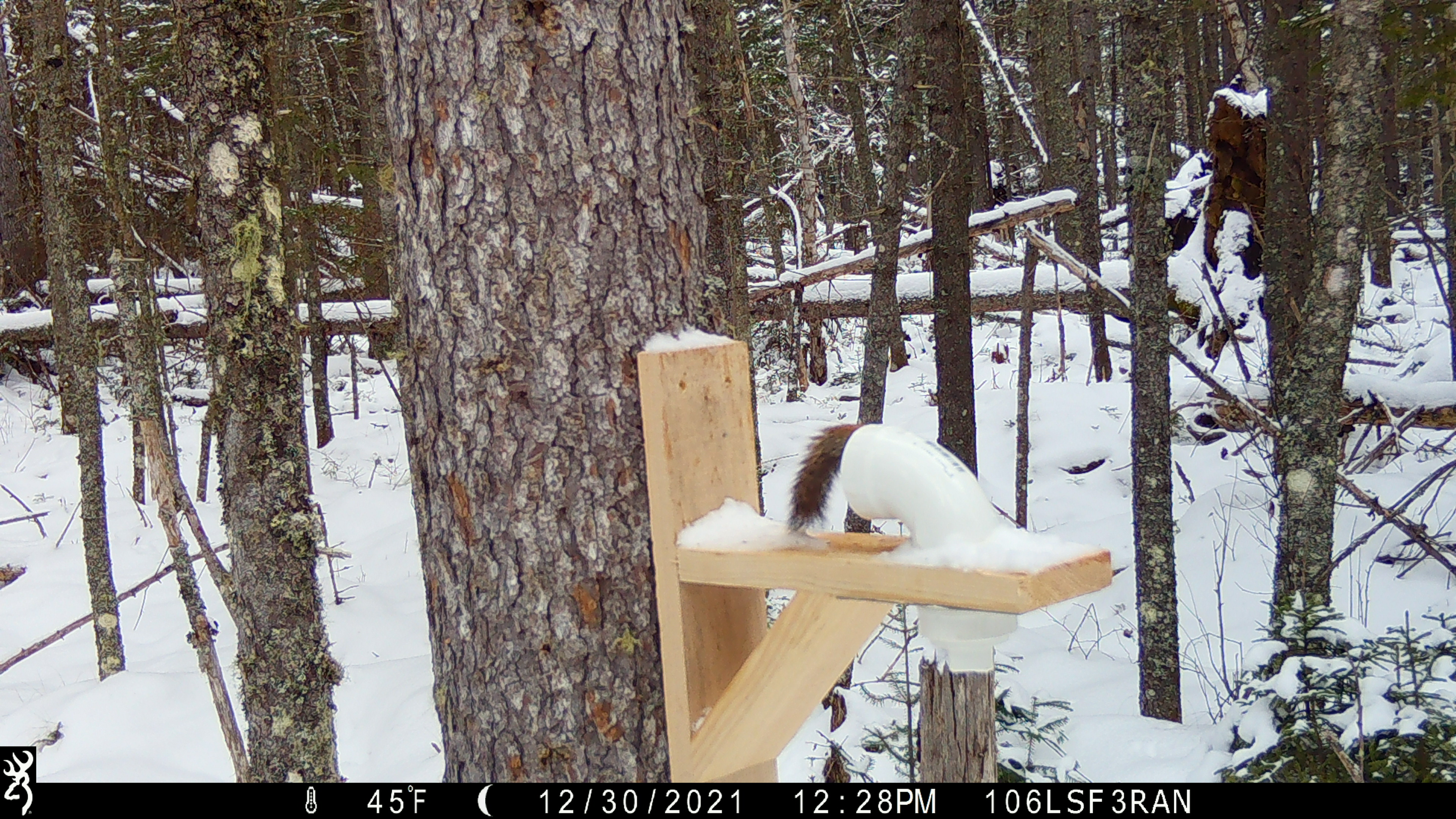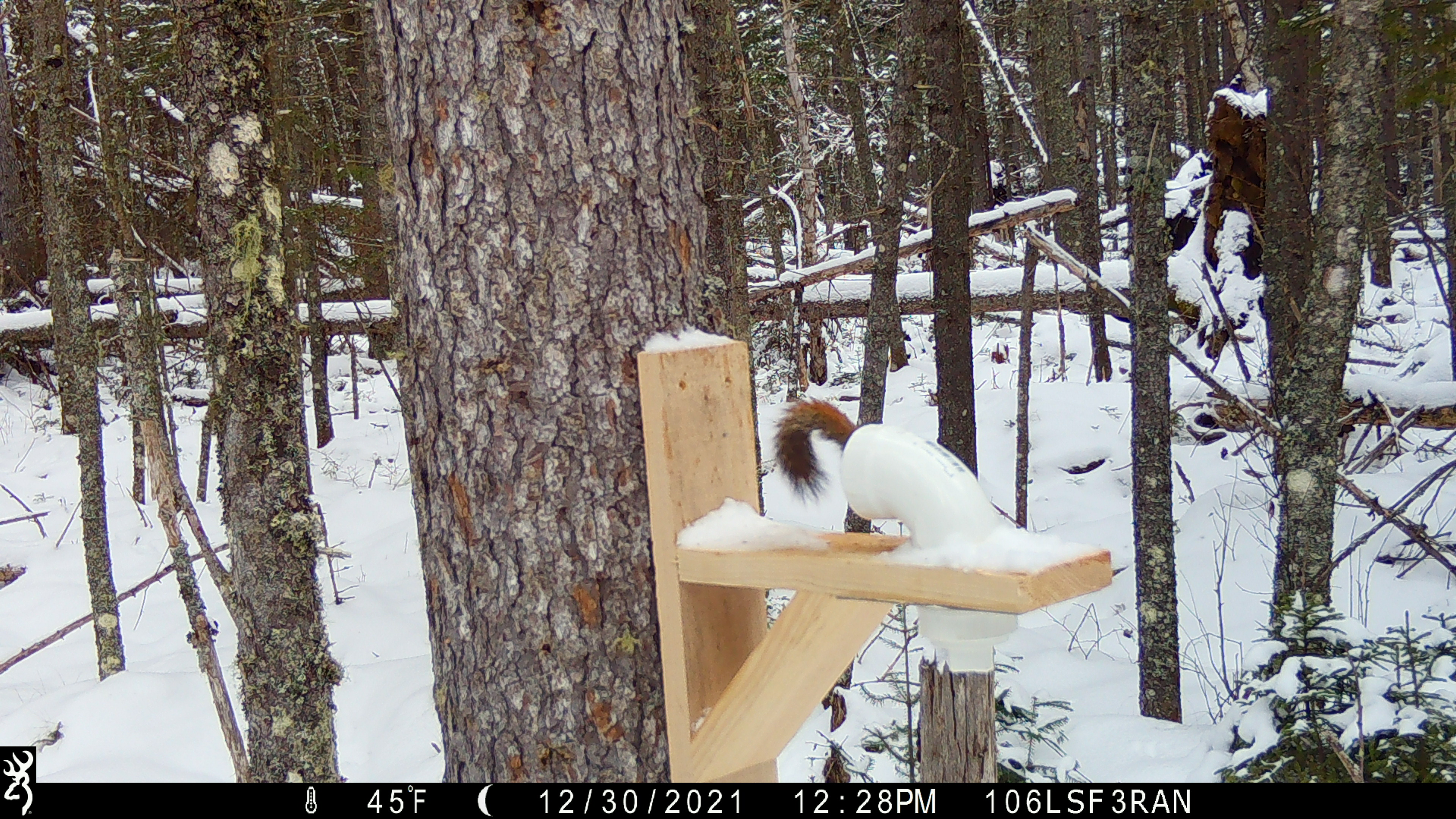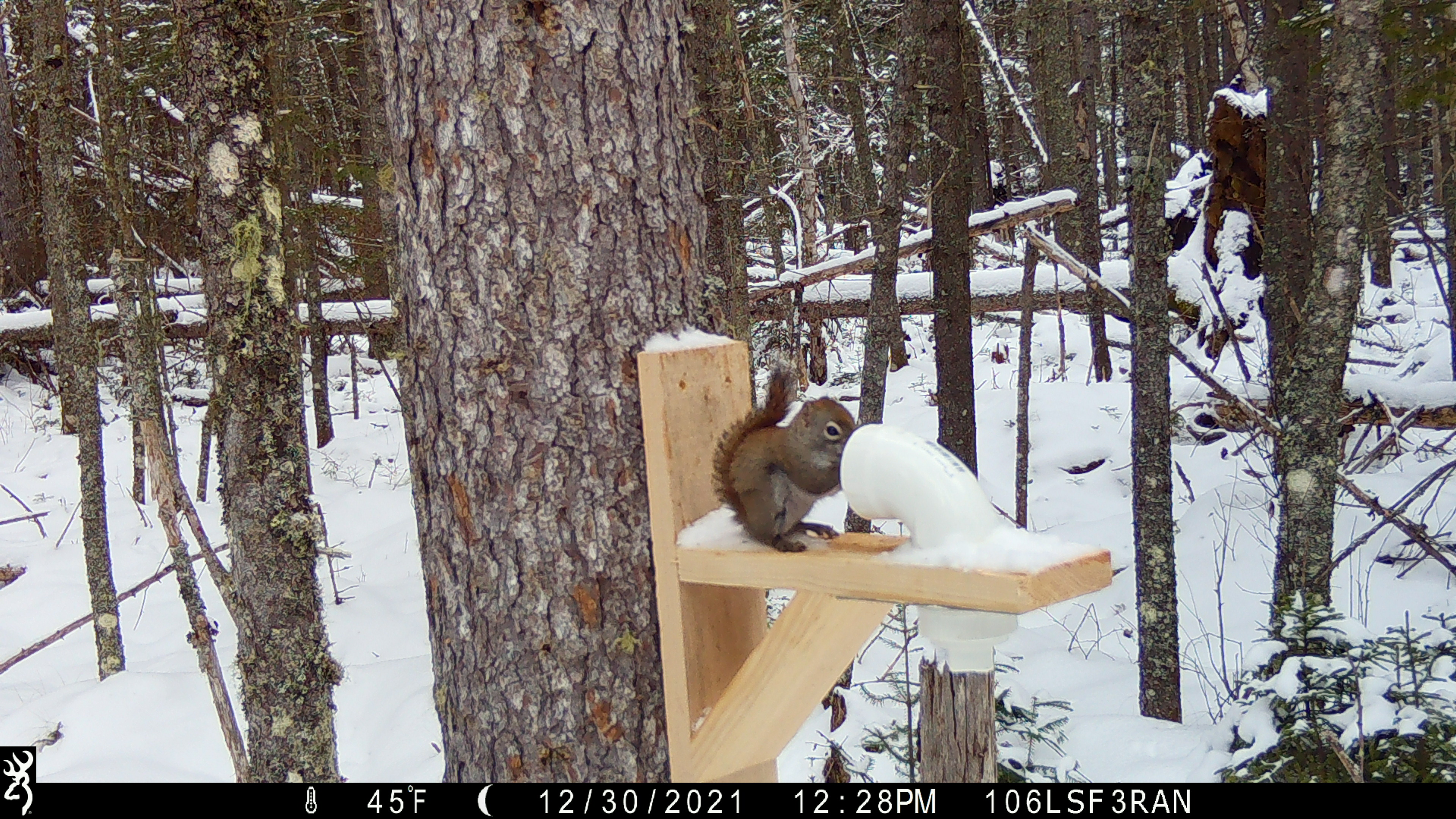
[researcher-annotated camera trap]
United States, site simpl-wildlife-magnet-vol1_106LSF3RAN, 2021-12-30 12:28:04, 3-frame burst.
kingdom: Animalia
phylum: Chordata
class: Mammalia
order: Rodentia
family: Sciuridae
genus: Tamiasciurus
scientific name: Tamiasciurus hudsonicus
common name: red squirrel